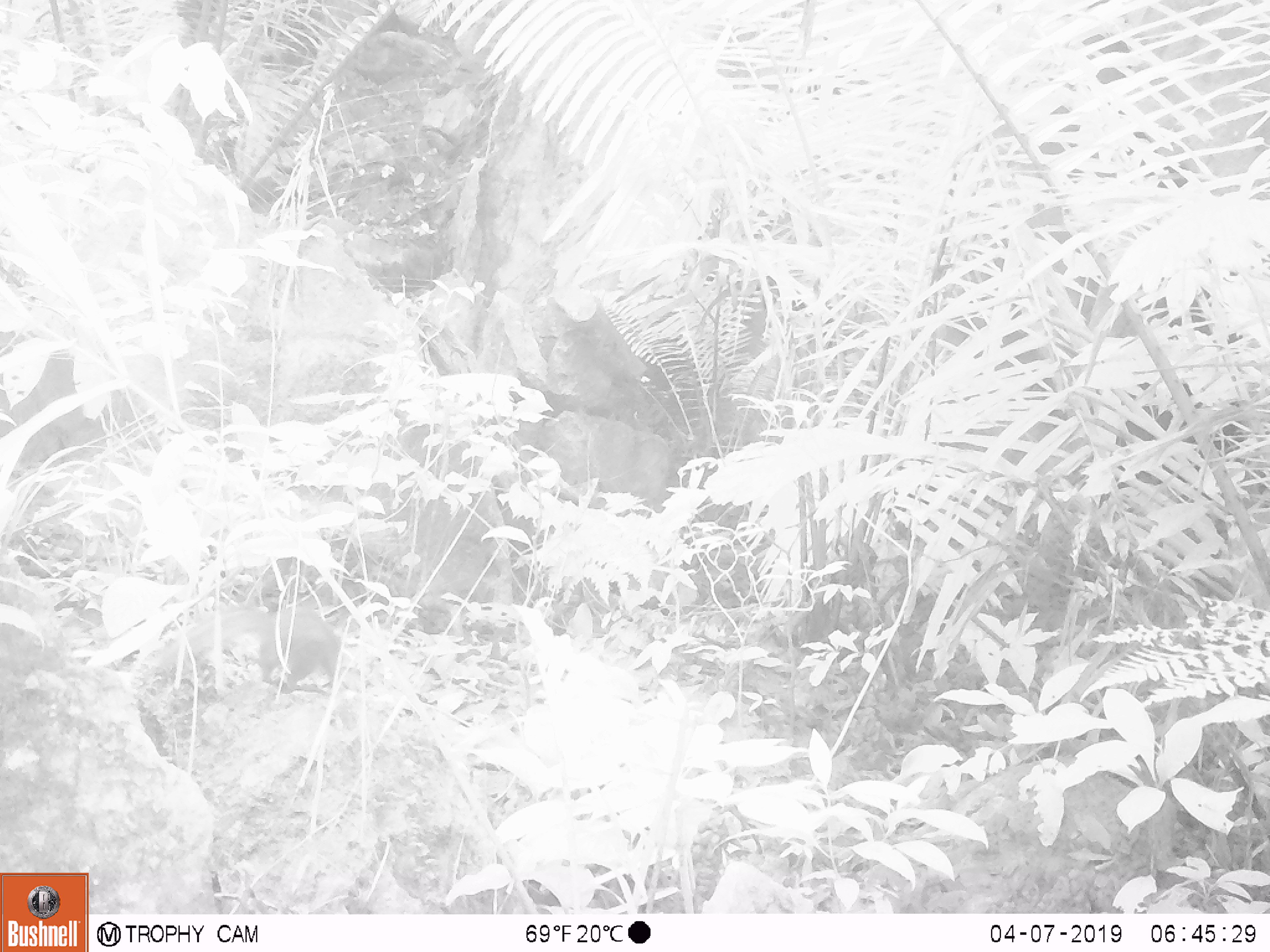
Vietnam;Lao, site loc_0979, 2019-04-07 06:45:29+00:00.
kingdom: Animalia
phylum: Chordata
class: Mammalia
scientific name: Mammalia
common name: mammal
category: unidentified small mammal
Unidentified small mammal (mammal) (Mammalia). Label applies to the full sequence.